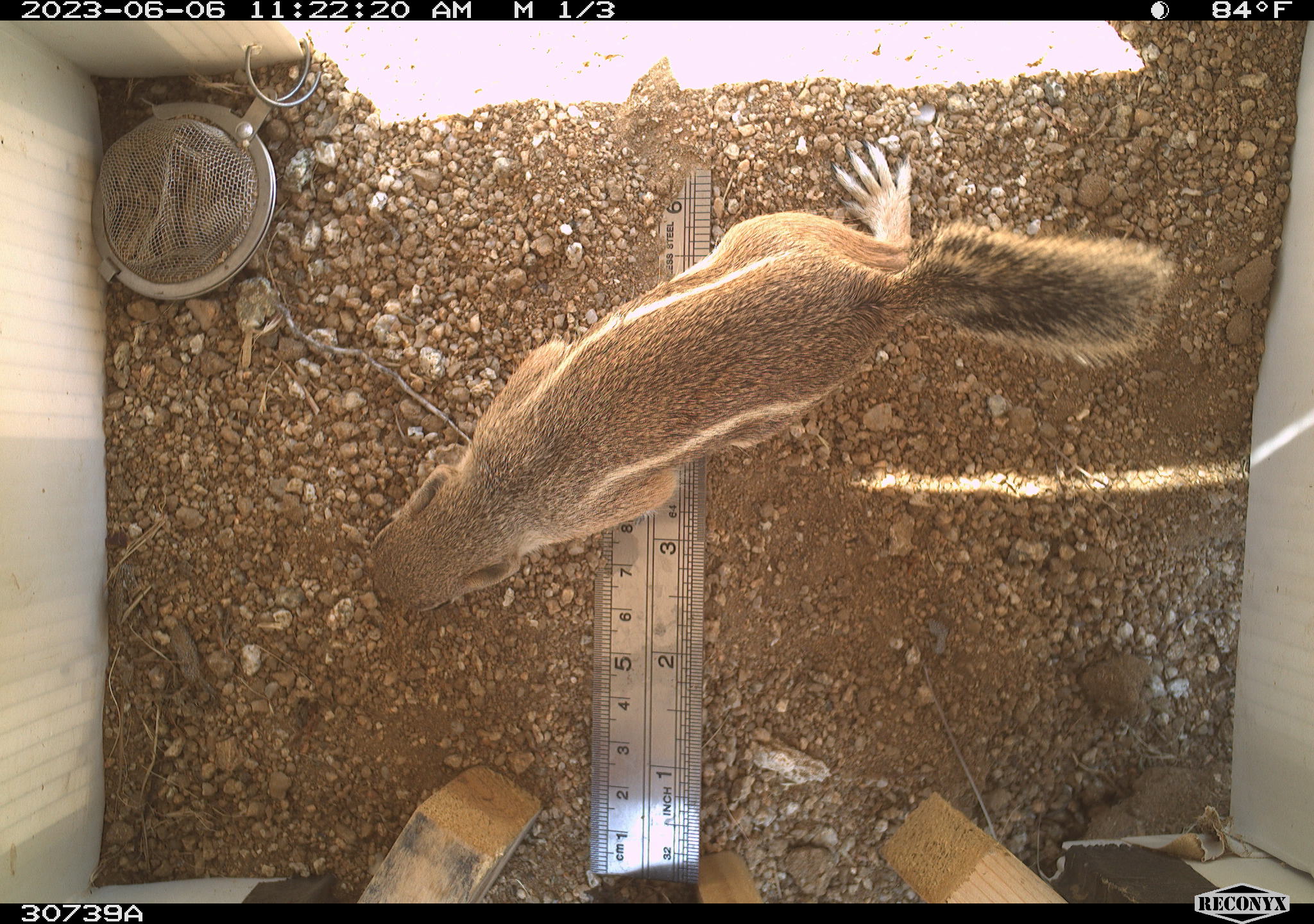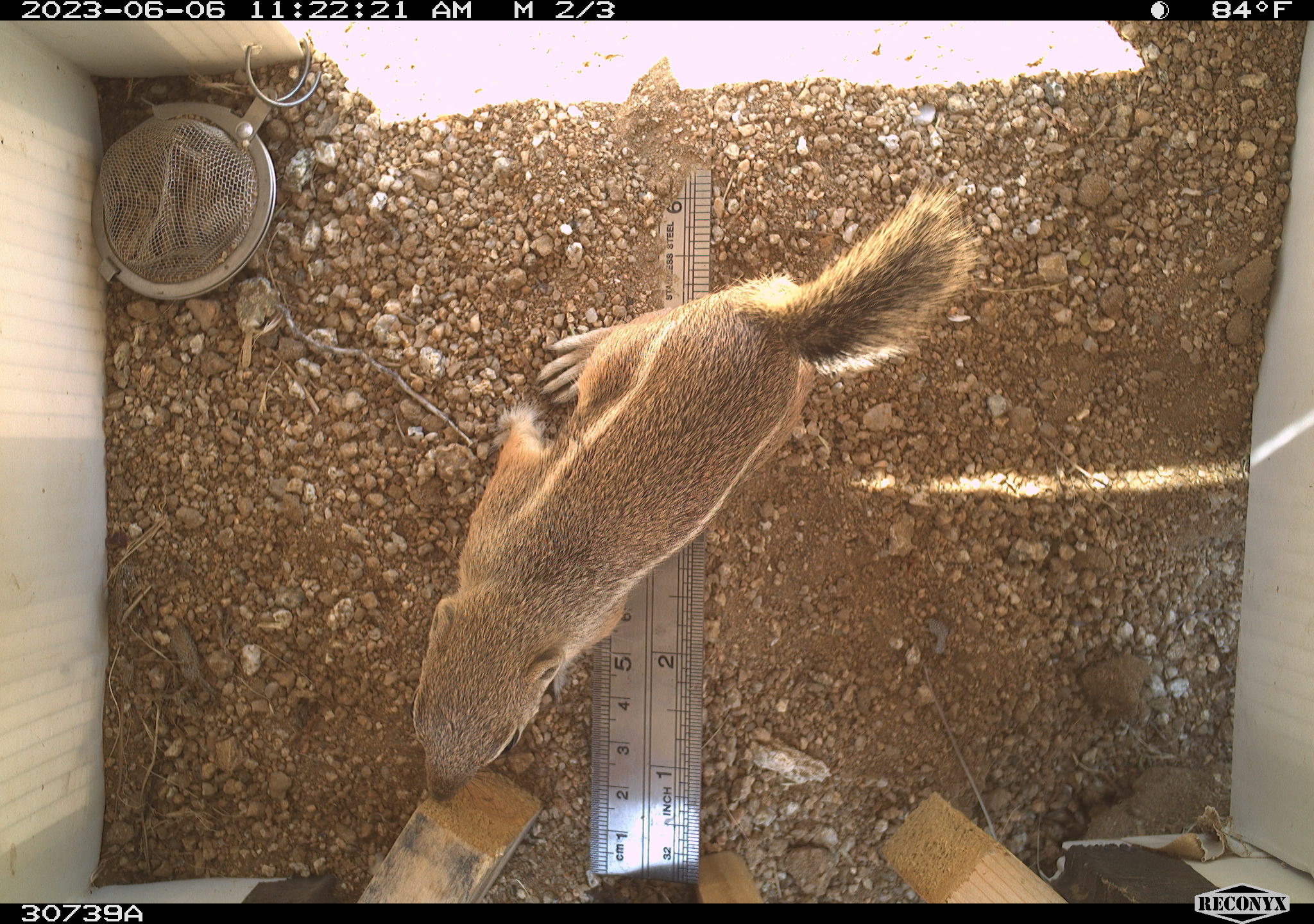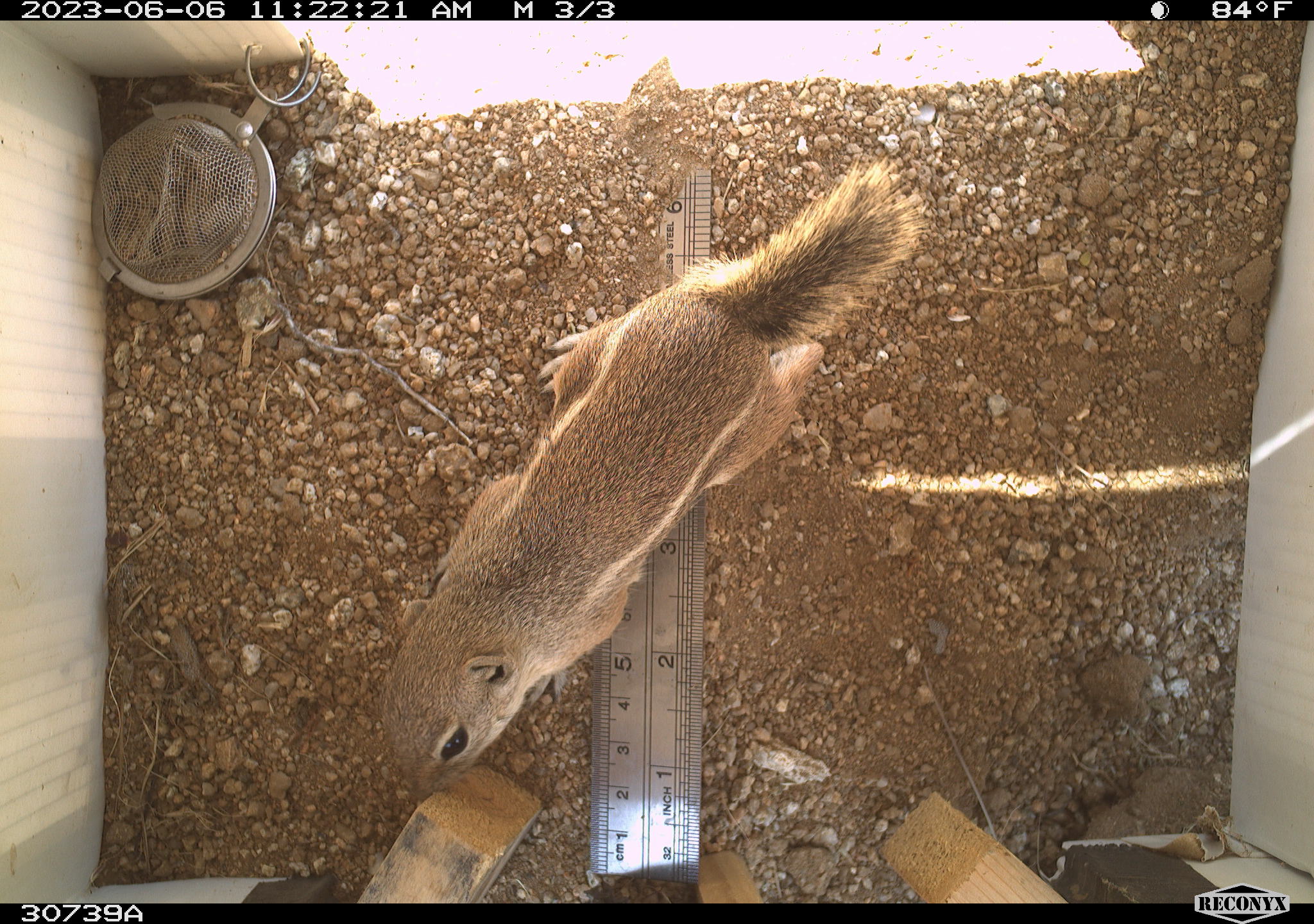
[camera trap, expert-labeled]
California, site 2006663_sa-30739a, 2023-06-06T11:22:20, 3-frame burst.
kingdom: Animalia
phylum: Chordata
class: Mammalia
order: Rodentia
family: Sciuridae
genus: Ammospermophilus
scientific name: Ammospermophilus leucurus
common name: white-tailed antelope squirrel